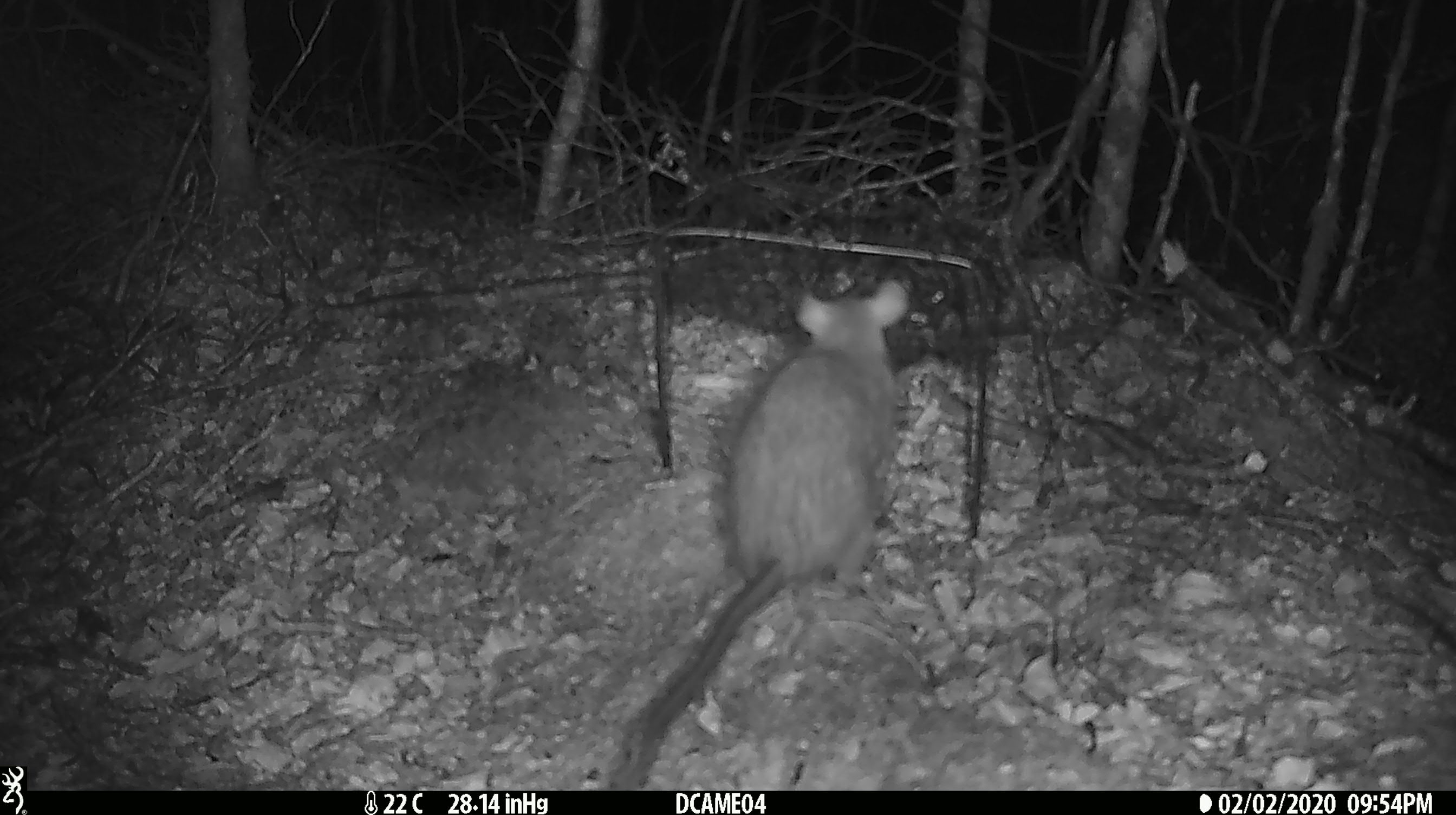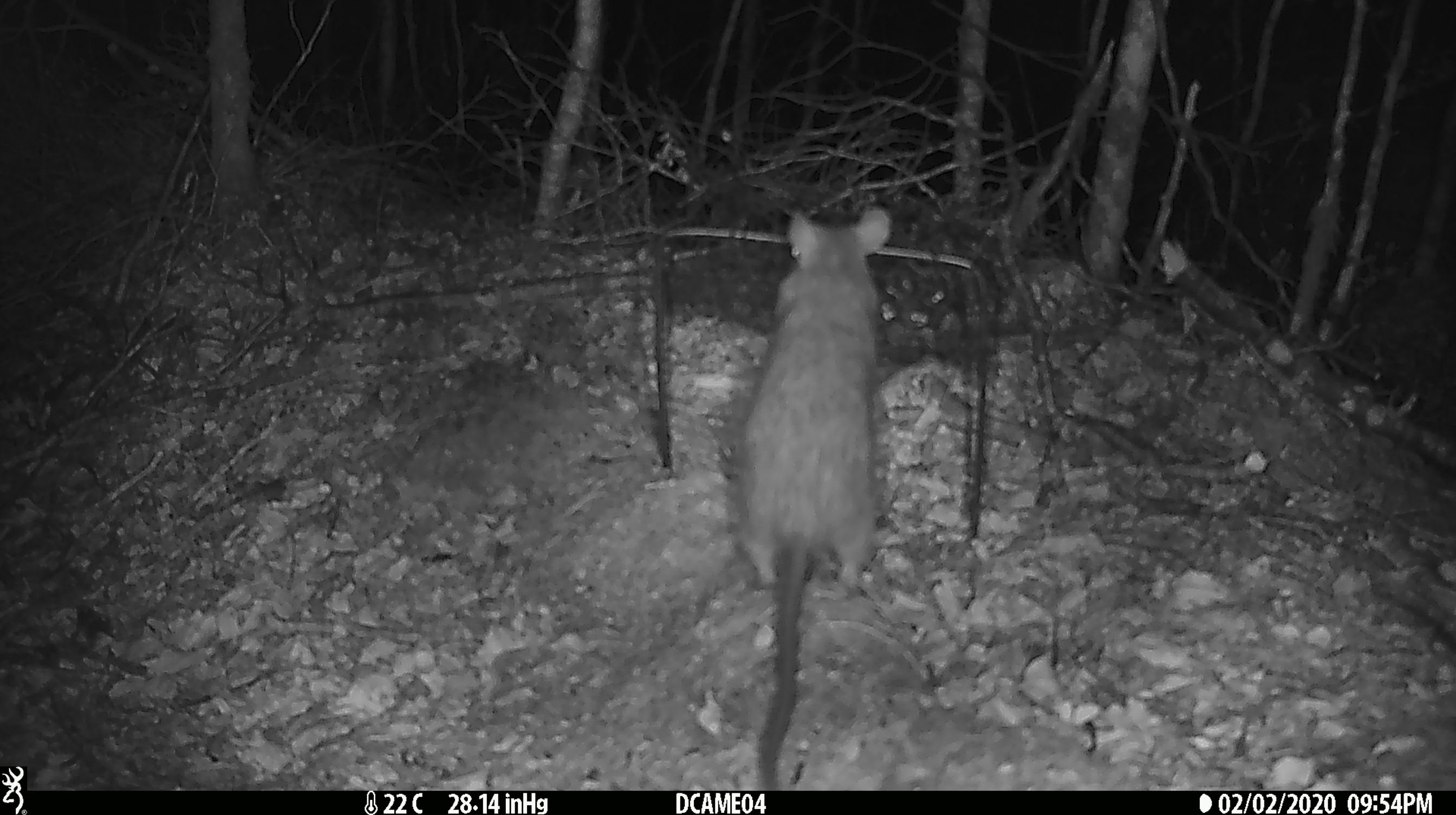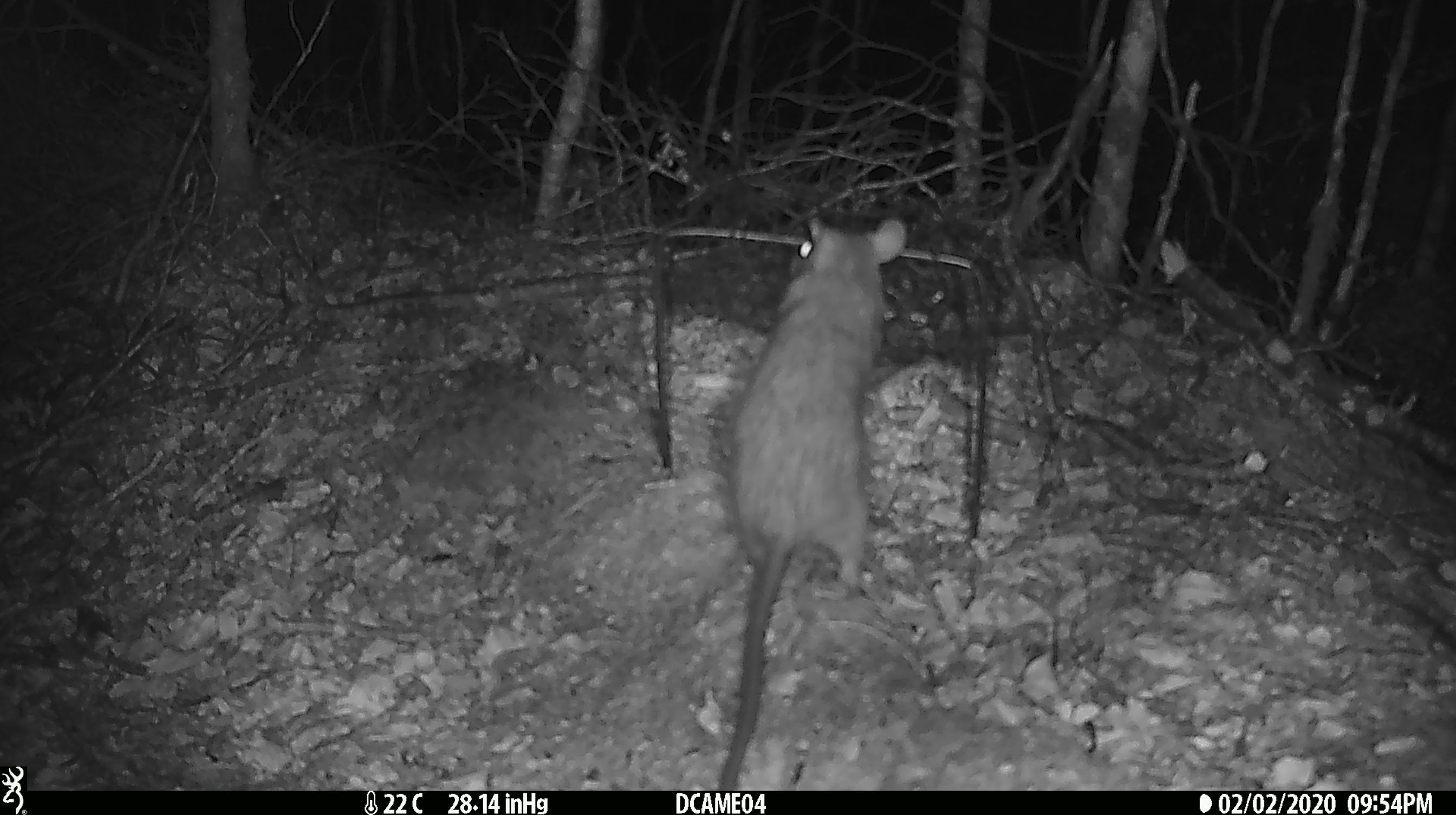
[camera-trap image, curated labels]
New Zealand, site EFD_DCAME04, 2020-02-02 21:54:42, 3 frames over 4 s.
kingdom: Animalia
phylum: Chordata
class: Mammalia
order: Rodentia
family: Muridae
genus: Rattus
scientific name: Rattus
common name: rat